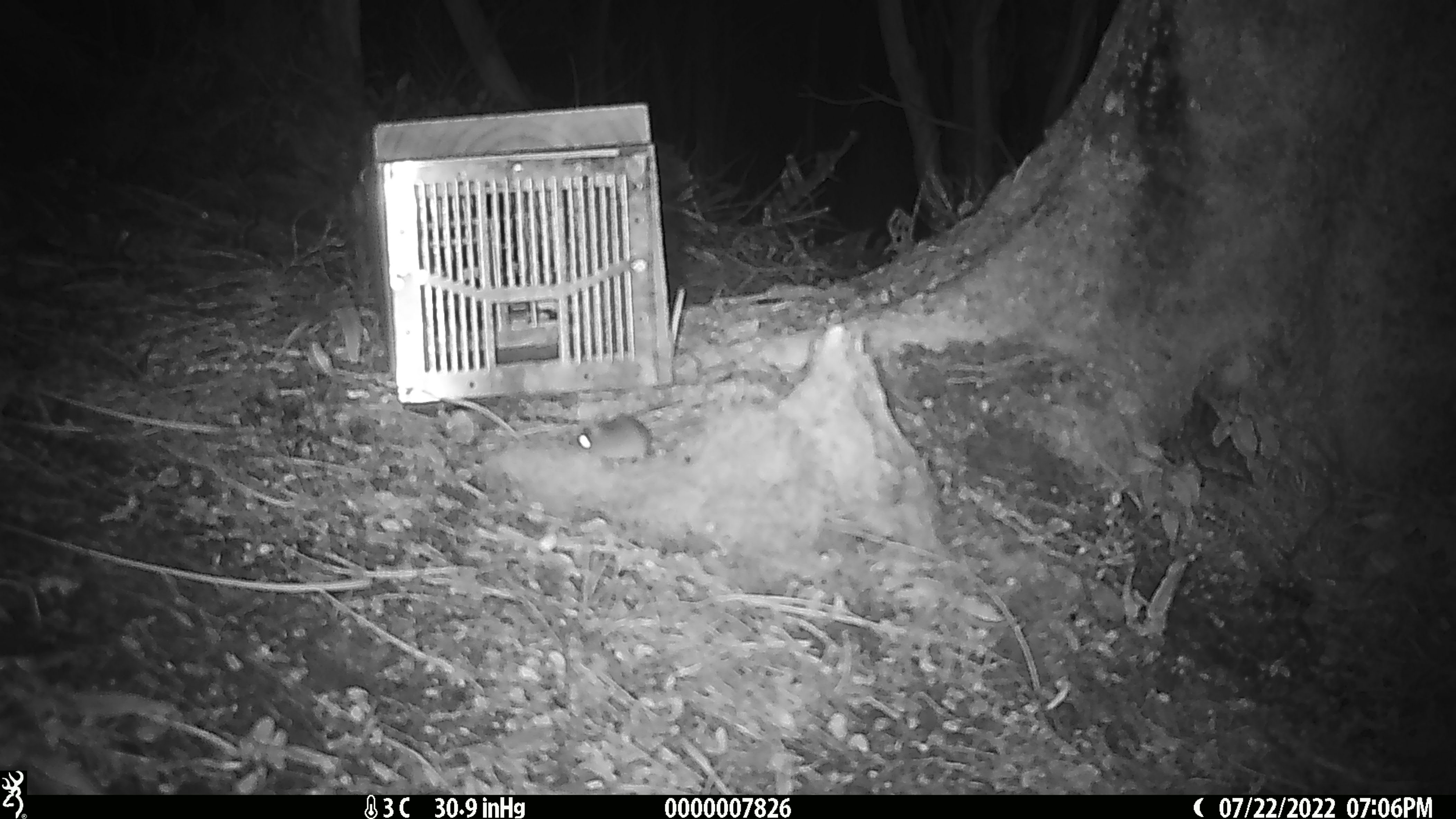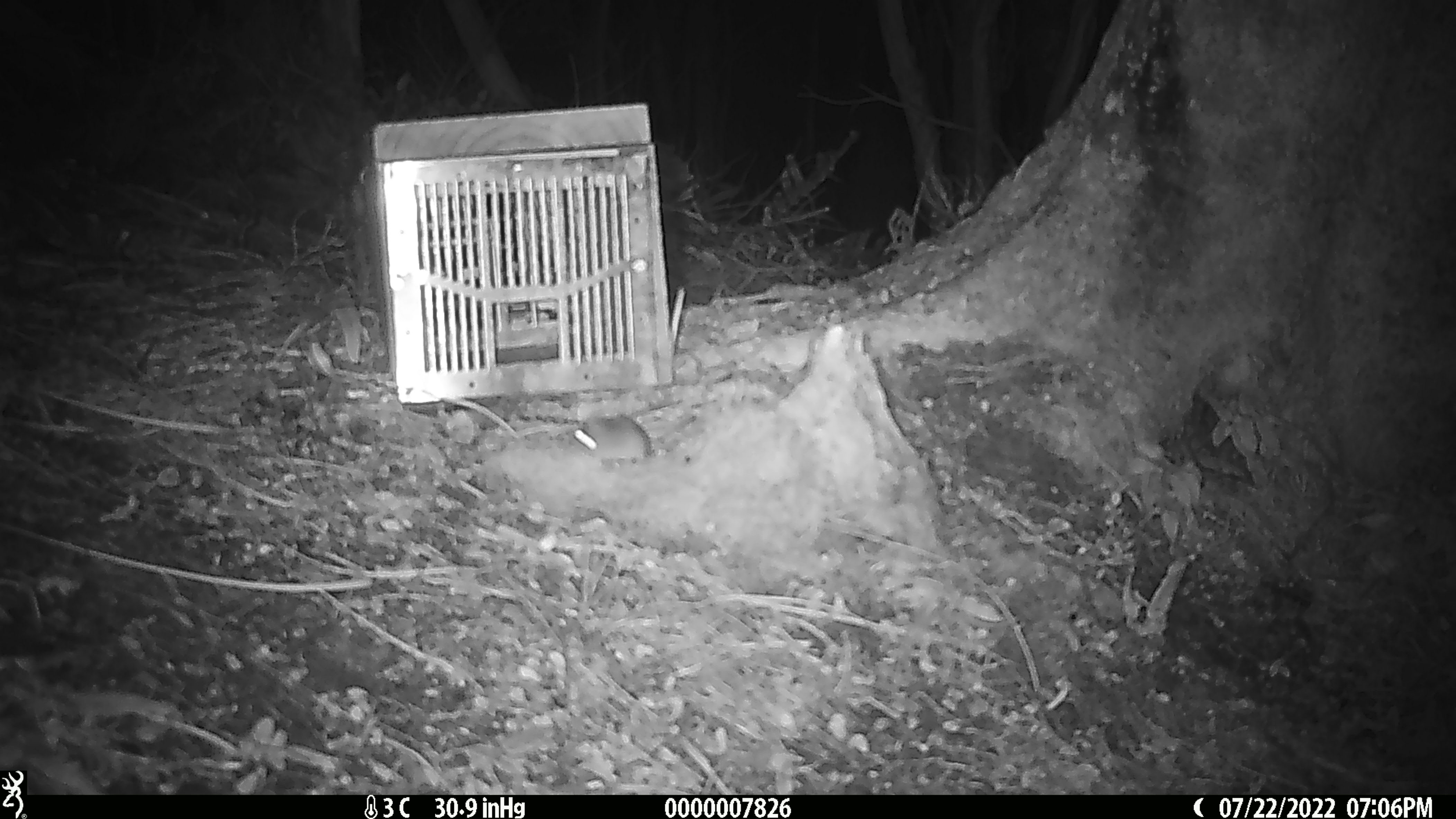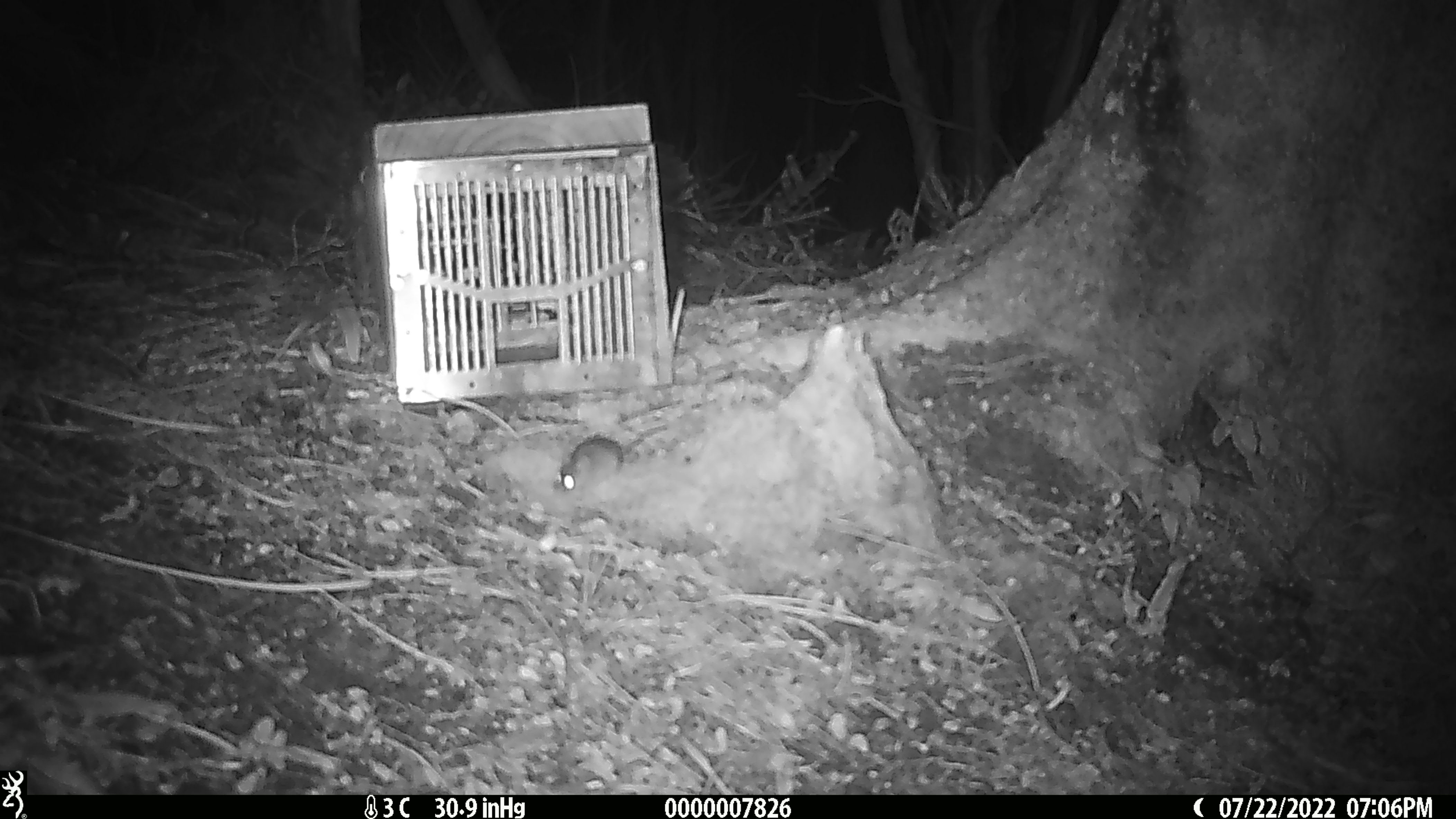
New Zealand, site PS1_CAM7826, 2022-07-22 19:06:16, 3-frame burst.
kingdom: Animalia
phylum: Chordata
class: Mammalia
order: Rodentia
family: Muridae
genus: Mus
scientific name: Mus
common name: mouse